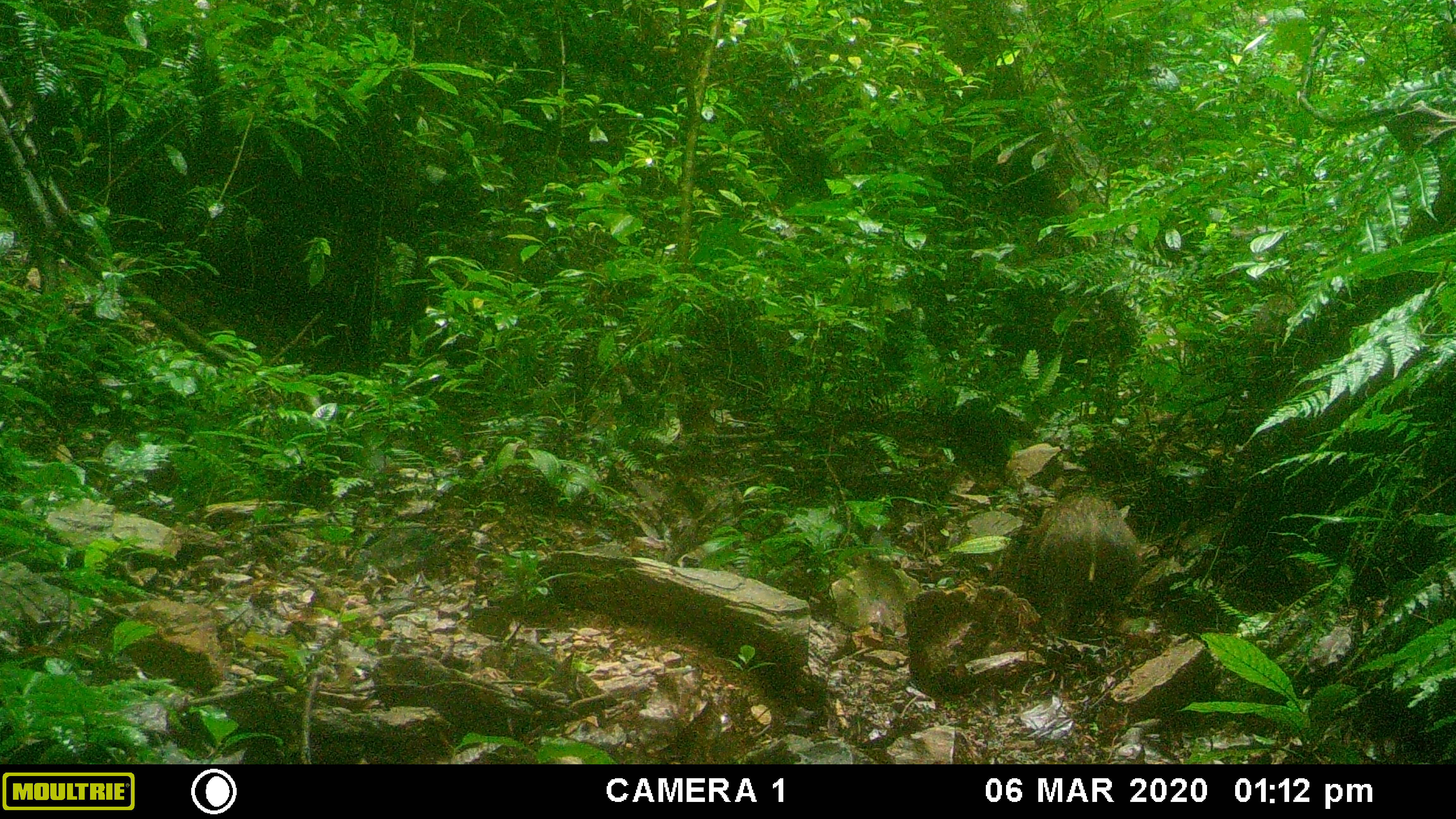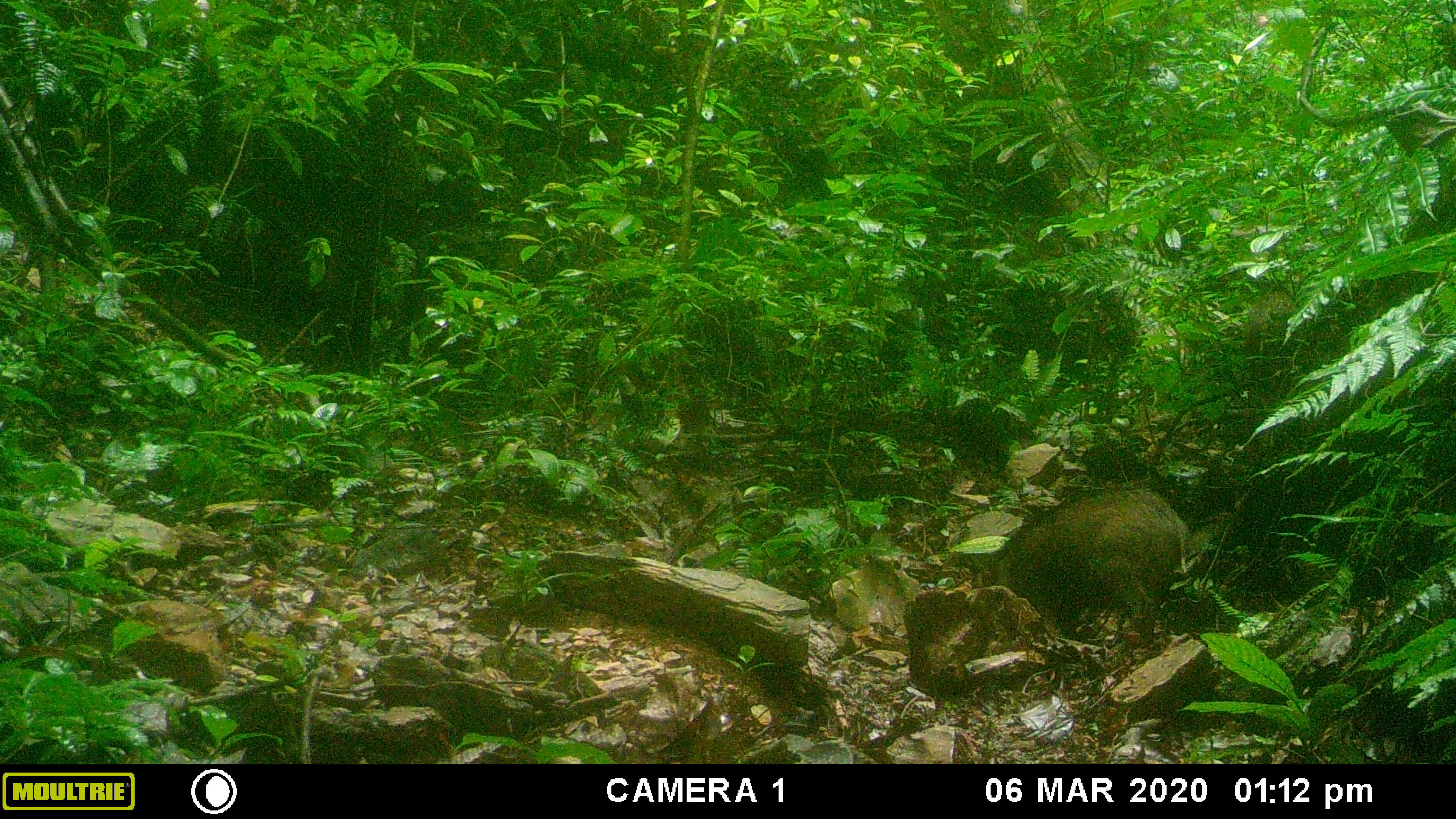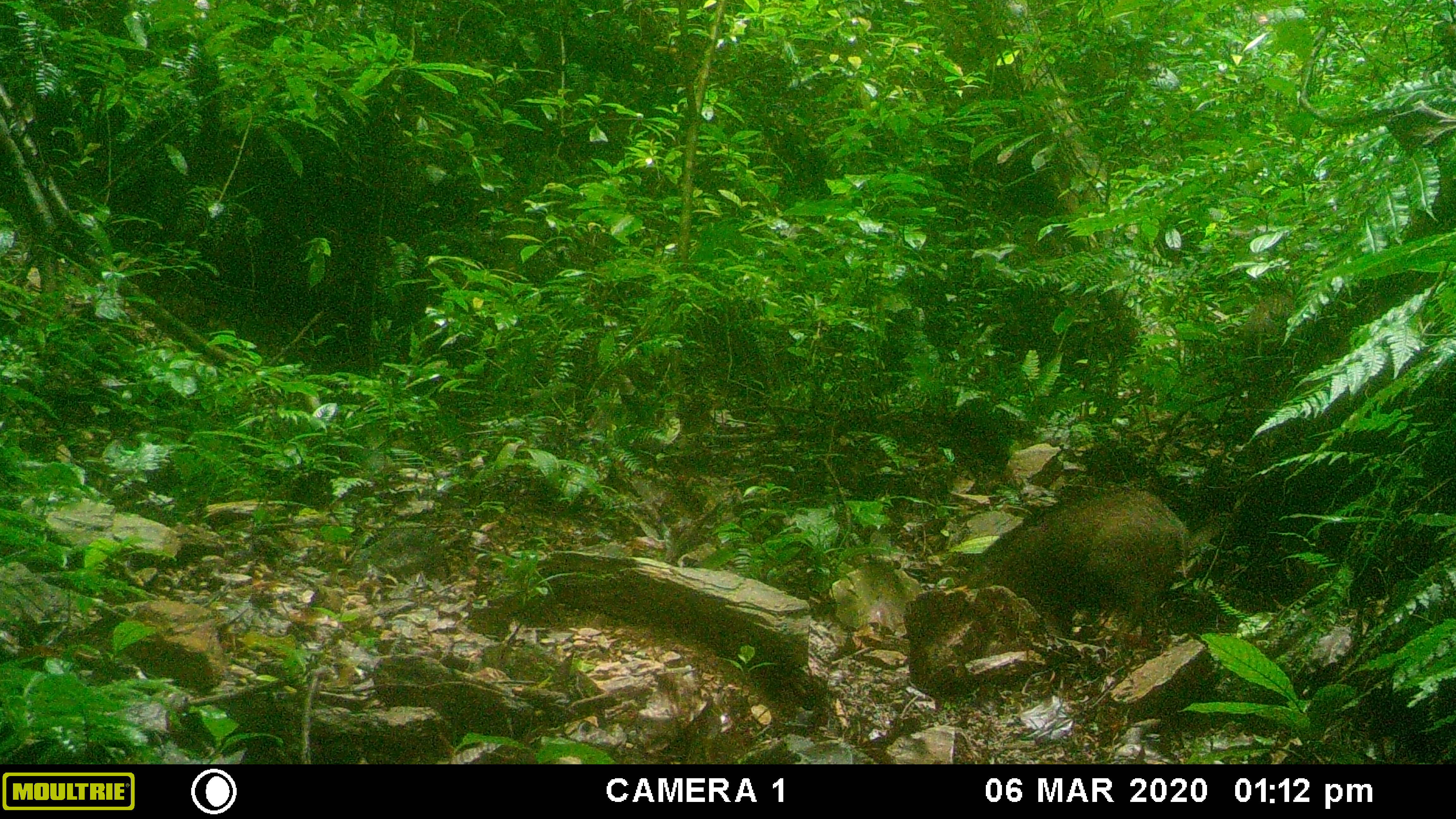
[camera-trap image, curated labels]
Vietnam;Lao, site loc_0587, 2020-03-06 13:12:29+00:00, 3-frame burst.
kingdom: Animalia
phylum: Chordata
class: Mammalia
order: Artiodactyla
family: Suidae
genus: Sus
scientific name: Sus scrofa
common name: eurasian wild pig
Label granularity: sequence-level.